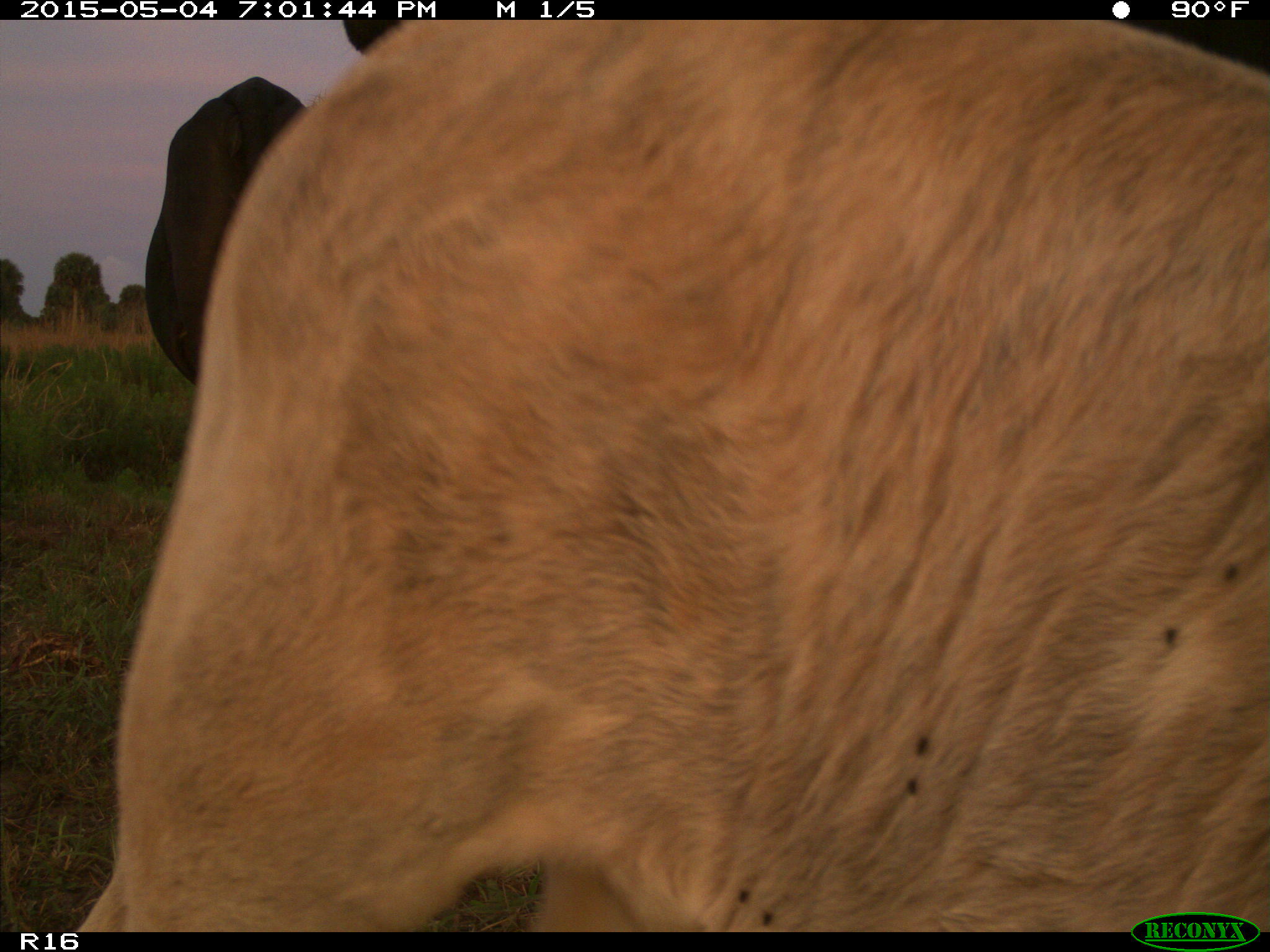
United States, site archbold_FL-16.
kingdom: Animalia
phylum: Chordata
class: Mammalia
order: Artiodactyla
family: Bovidae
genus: Bos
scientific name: Bos taurus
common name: domestic cow